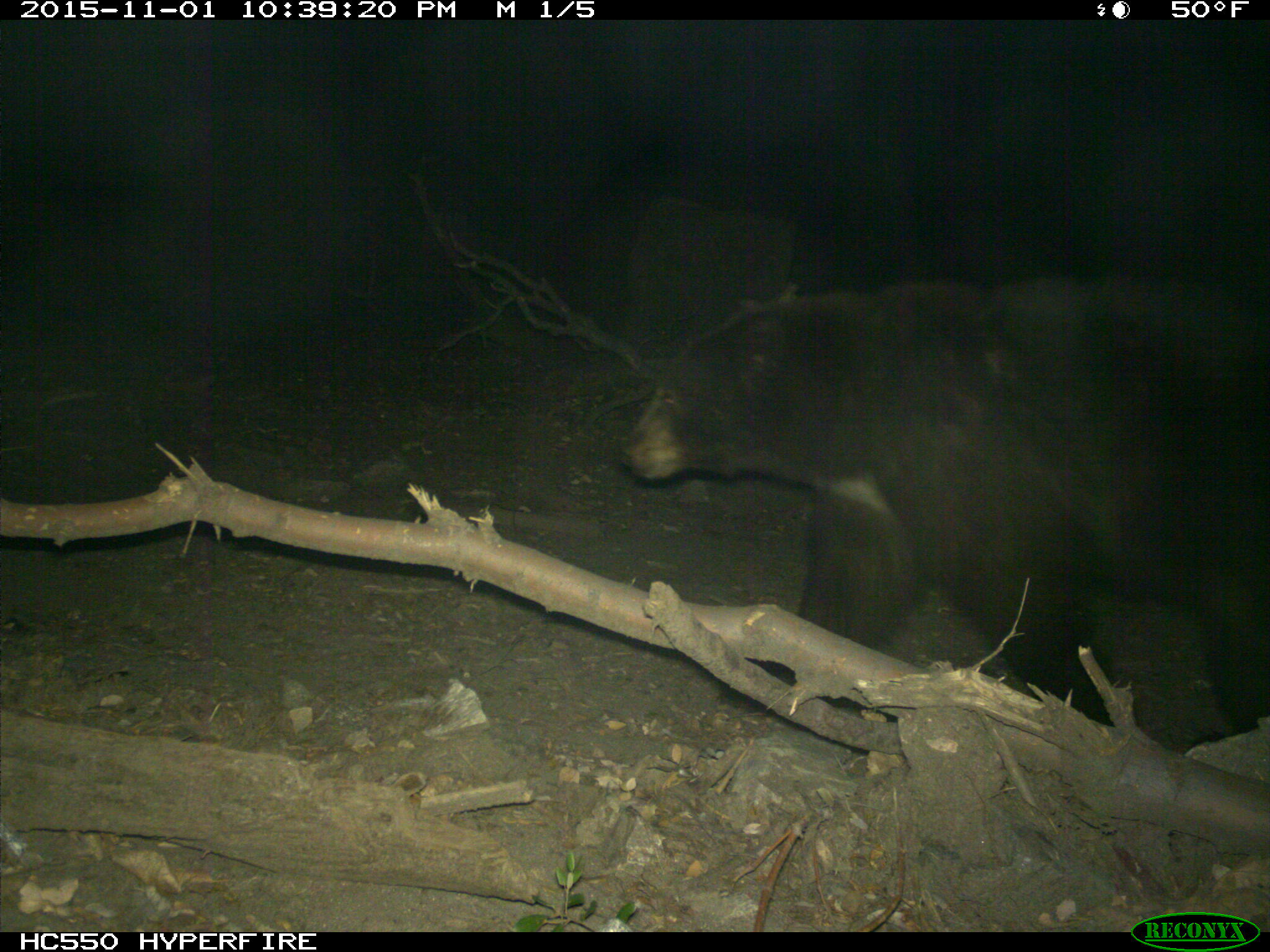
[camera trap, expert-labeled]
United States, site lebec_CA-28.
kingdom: Animalia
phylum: Chordata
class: Mammalia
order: Carnivora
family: Ursidae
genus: Ursus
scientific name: Ursus americanus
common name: american black bear